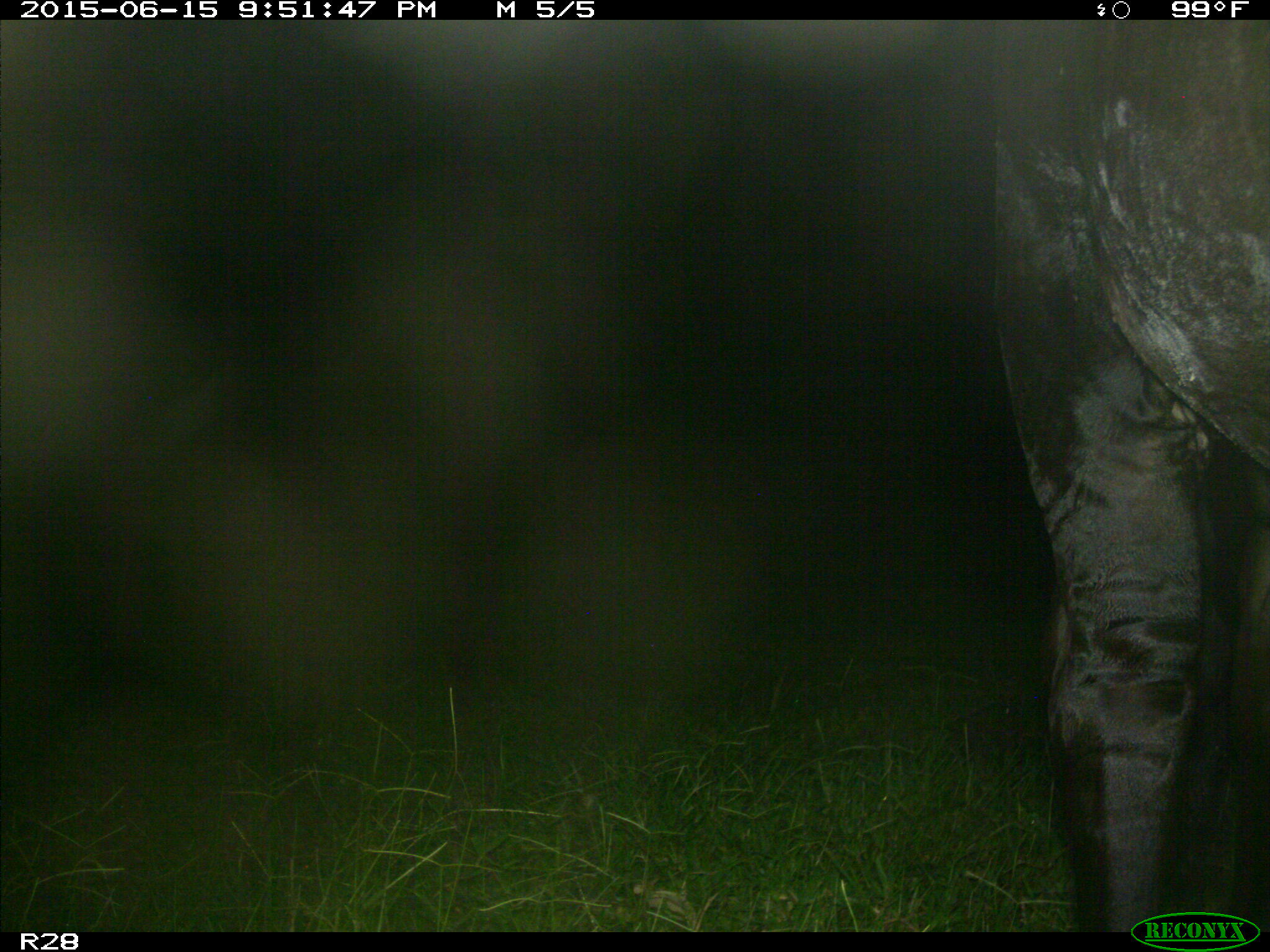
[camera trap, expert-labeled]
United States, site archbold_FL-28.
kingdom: Animalia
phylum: Chordata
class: Mammalia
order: Artiodactyla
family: Bovidae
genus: Bos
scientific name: Bos taurus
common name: domestic cow